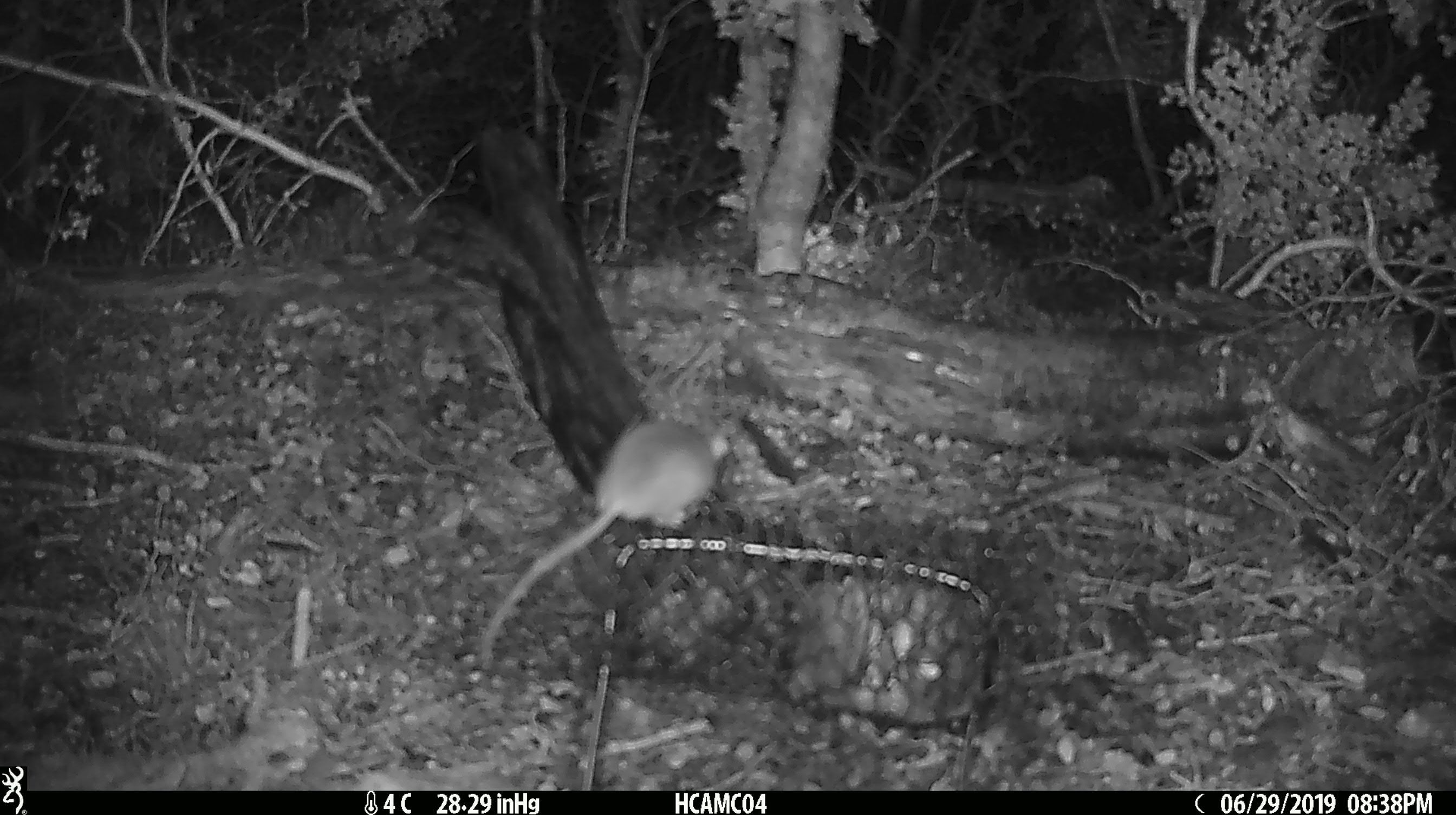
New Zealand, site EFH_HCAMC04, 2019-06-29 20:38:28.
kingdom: Animalia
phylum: Chordata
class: Mammalia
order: Rodentia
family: Muridae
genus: Mus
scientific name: Mus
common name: mouse